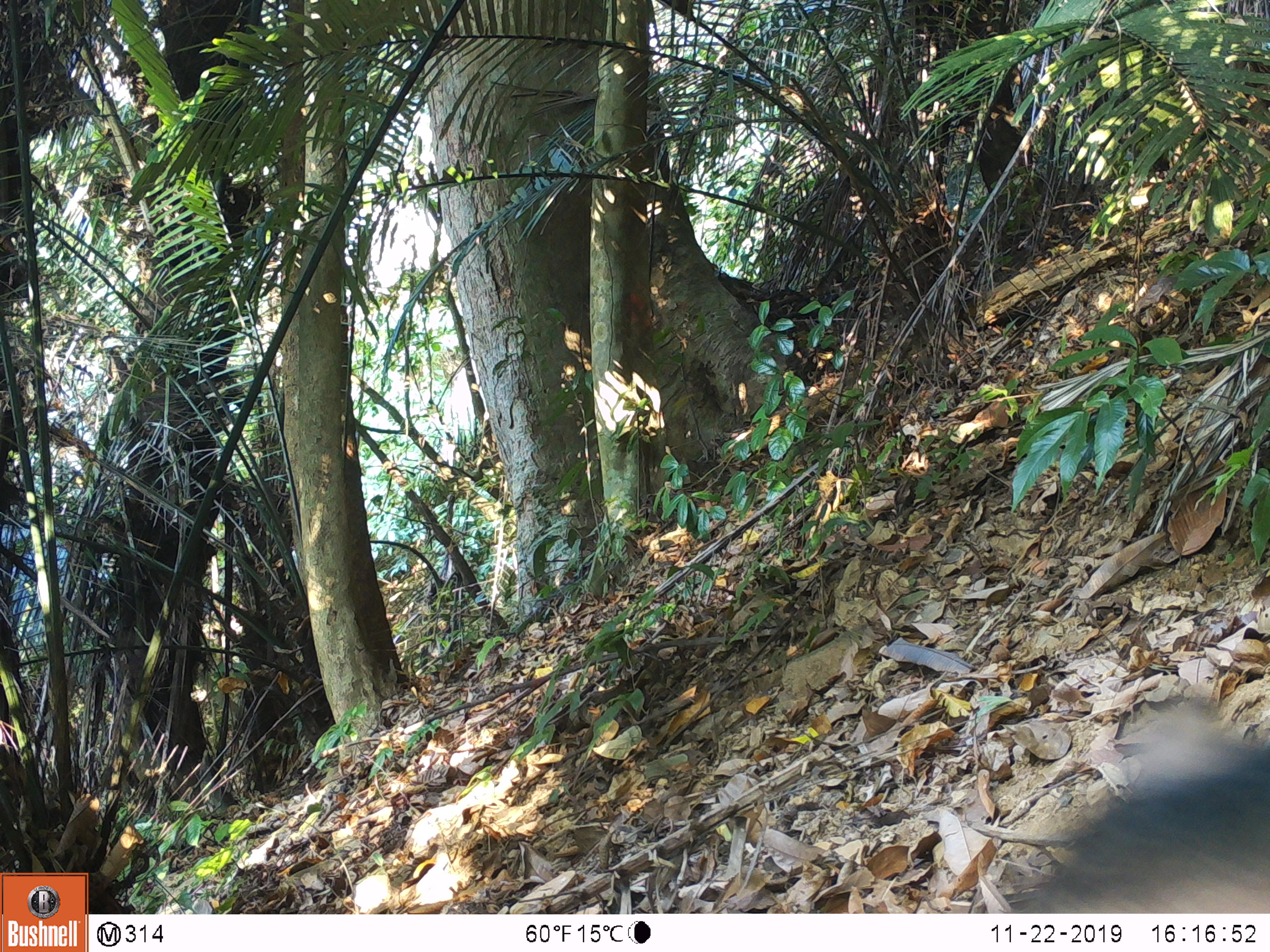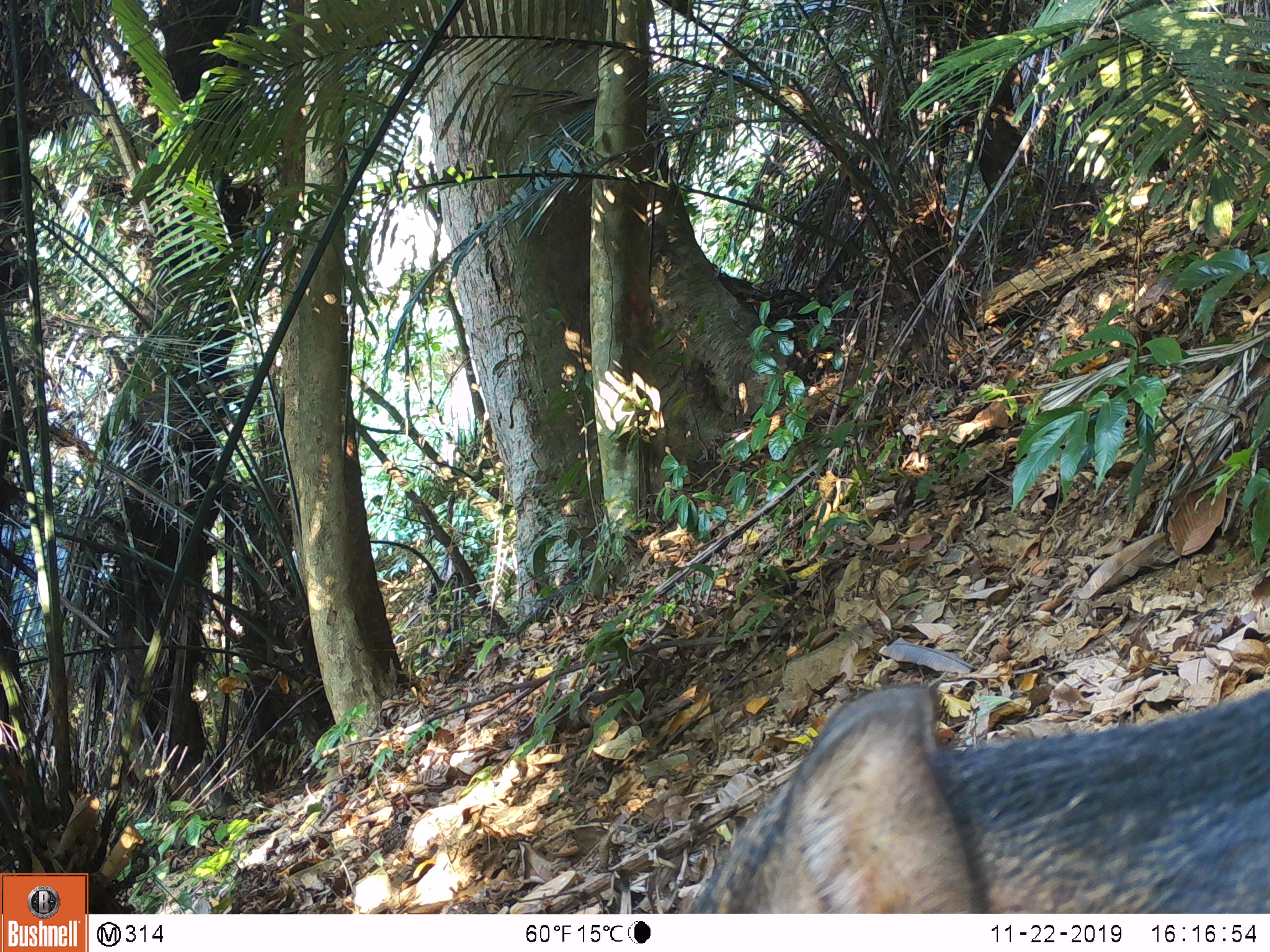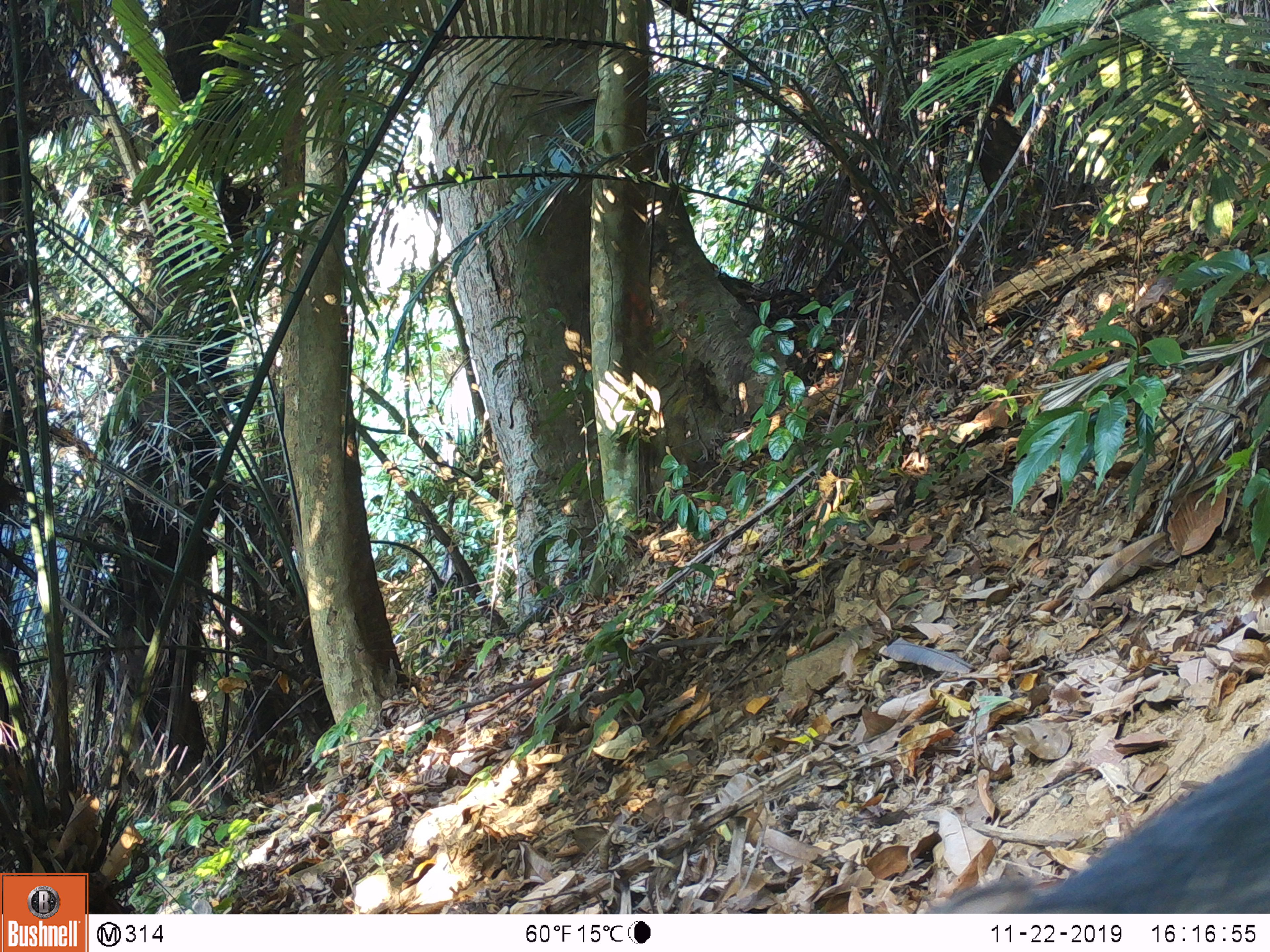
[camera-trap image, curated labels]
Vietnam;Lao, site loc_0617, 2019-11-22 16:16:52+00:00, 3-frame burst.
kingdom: Animalia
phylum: Chordata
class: Mammalia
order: Artiodactyla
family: Suidae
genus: Sus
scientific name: Sus scrofa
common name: eurasian wild pig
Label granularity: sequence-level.